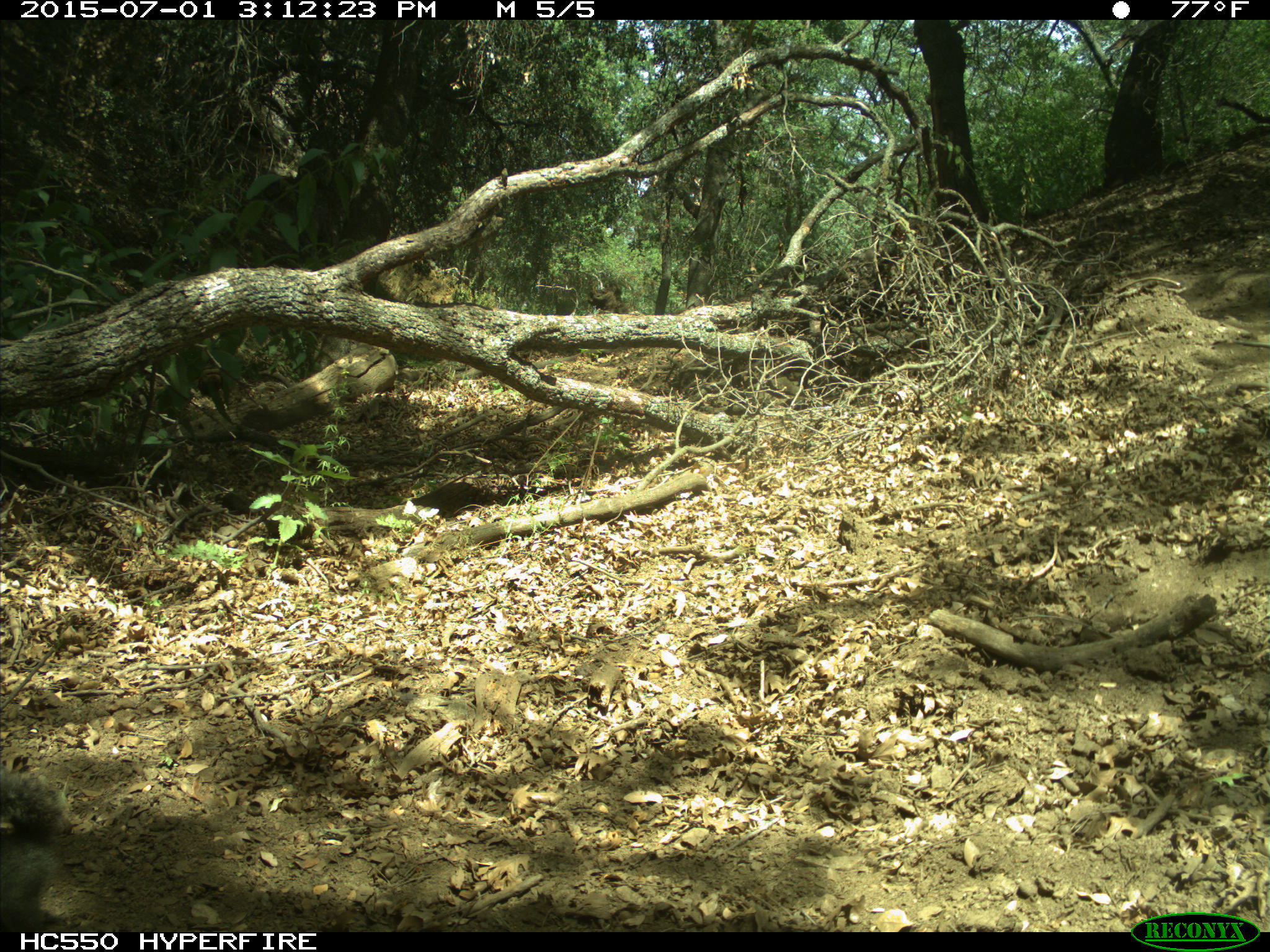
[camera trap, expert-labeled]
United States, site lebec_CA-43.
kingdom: Animalia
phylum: Chordata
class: Mammalia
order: Rodentia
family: Sciuridae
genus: Sciurus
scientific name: Sciurus carolinensis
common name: eastern gray squirrel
Sciurus carolinensis (eastern gray squirrel).